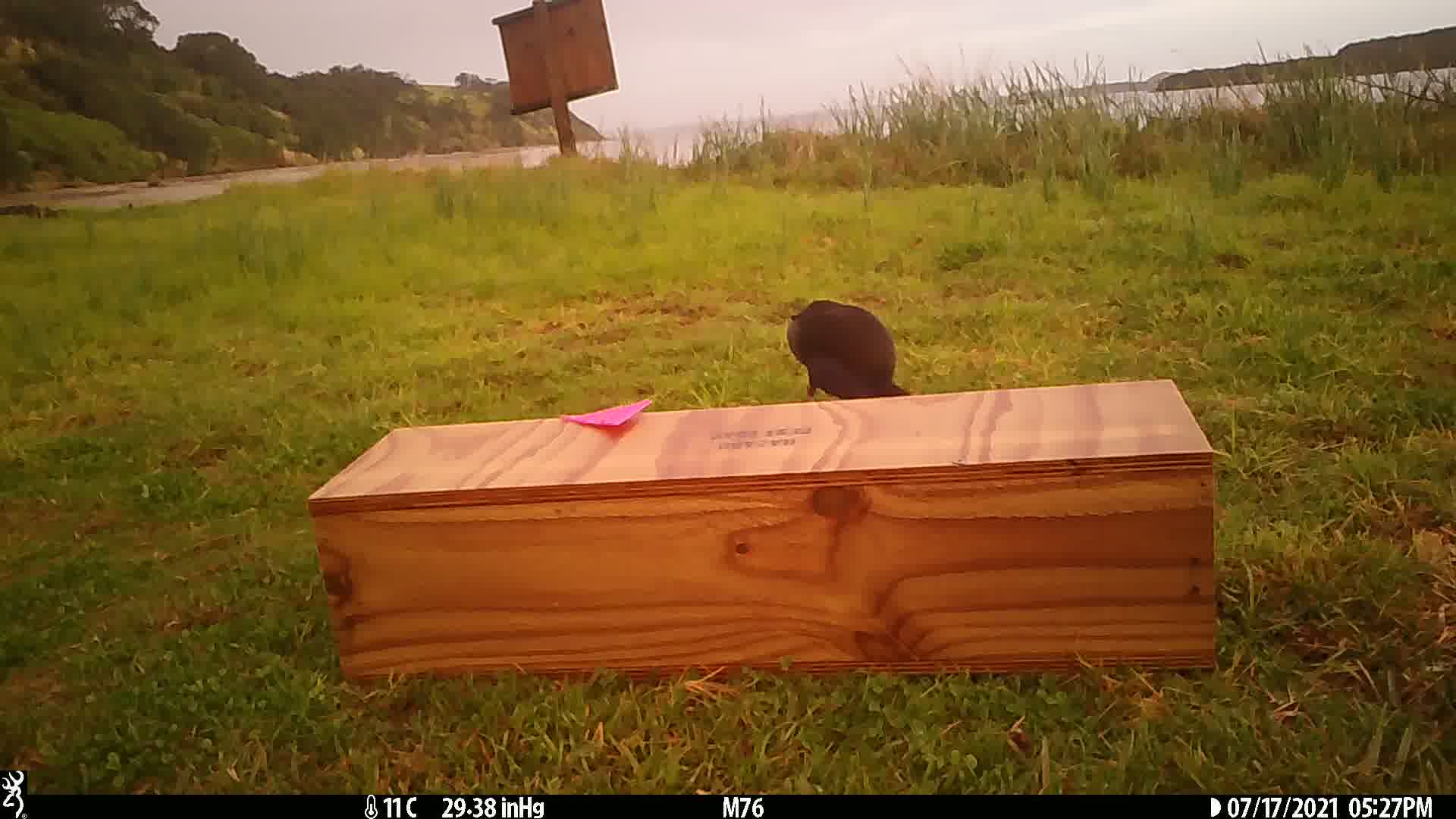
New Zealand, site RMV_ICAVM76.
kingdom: Animalia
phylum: Chordata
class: Aves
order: Gruiformes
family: Rallidae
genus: Porphyrio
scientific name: Porphyrio melanotus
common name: australasian swamphen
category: pukeko